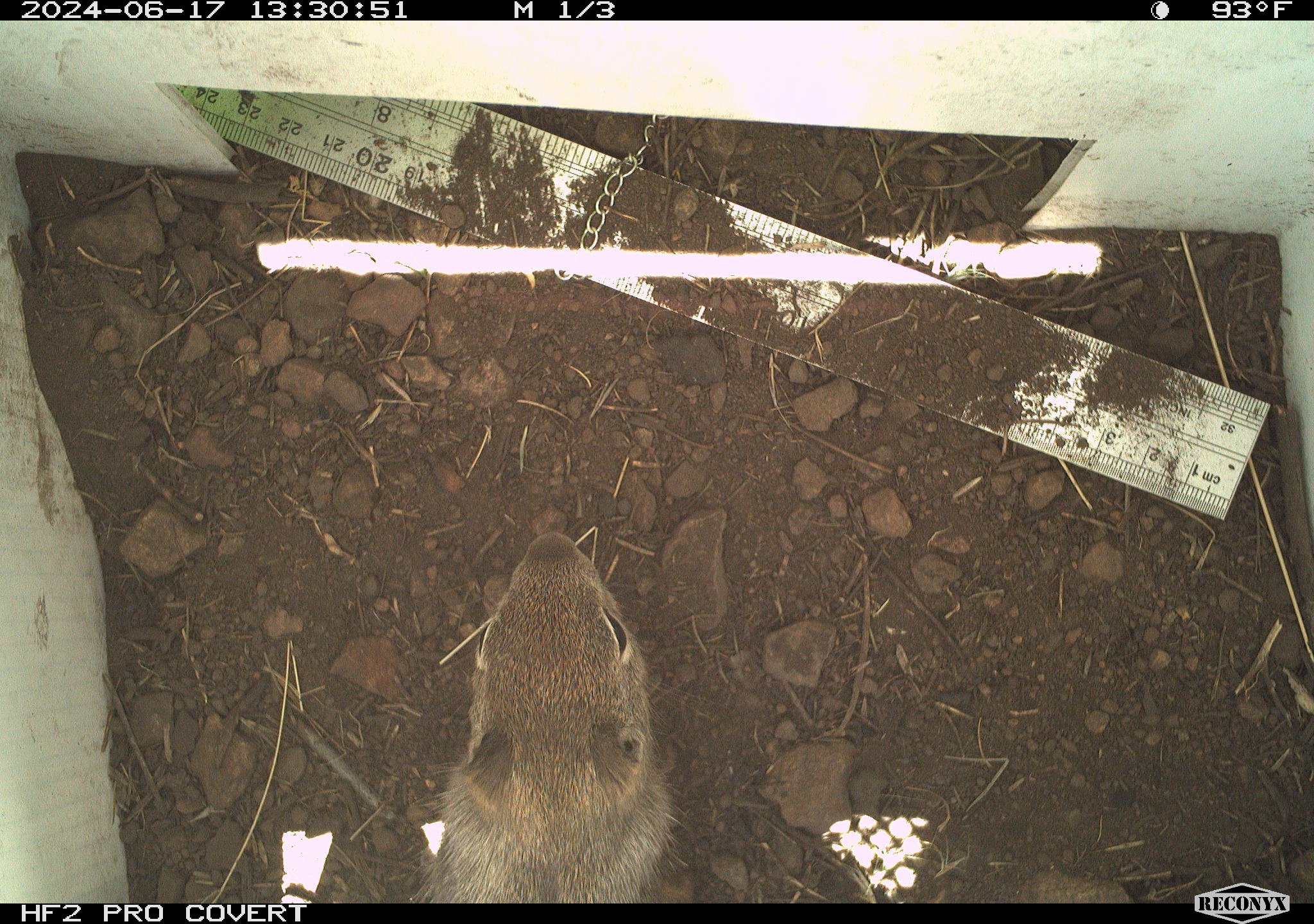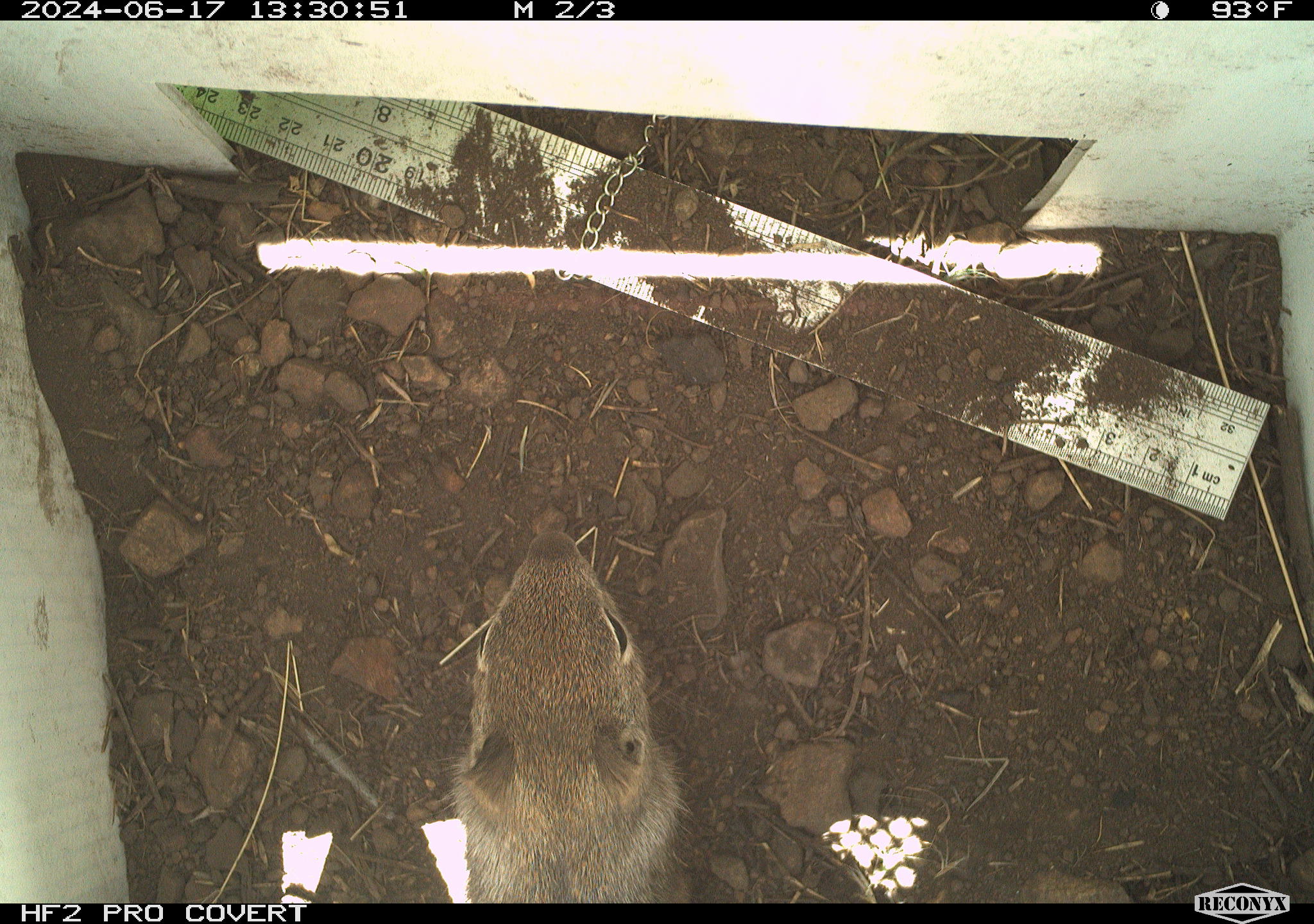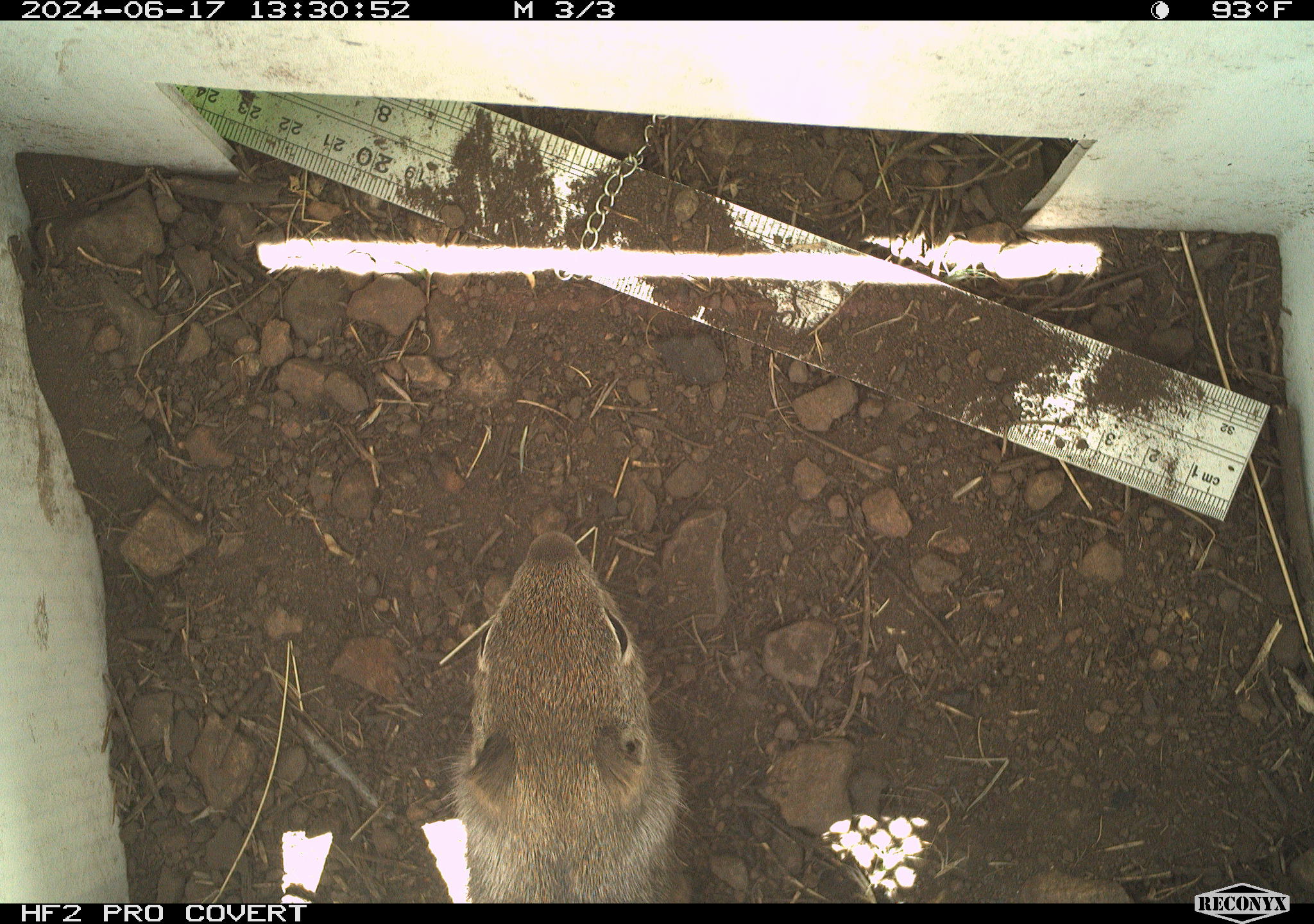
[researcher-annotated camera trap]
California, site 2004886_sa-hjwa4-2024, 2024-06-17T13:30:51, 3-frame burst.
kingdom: Animalia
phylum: Chordata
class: Mammalia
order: Rodentia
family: Sciuridae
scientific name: Sciuridae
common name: squirrels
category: sciuridae family